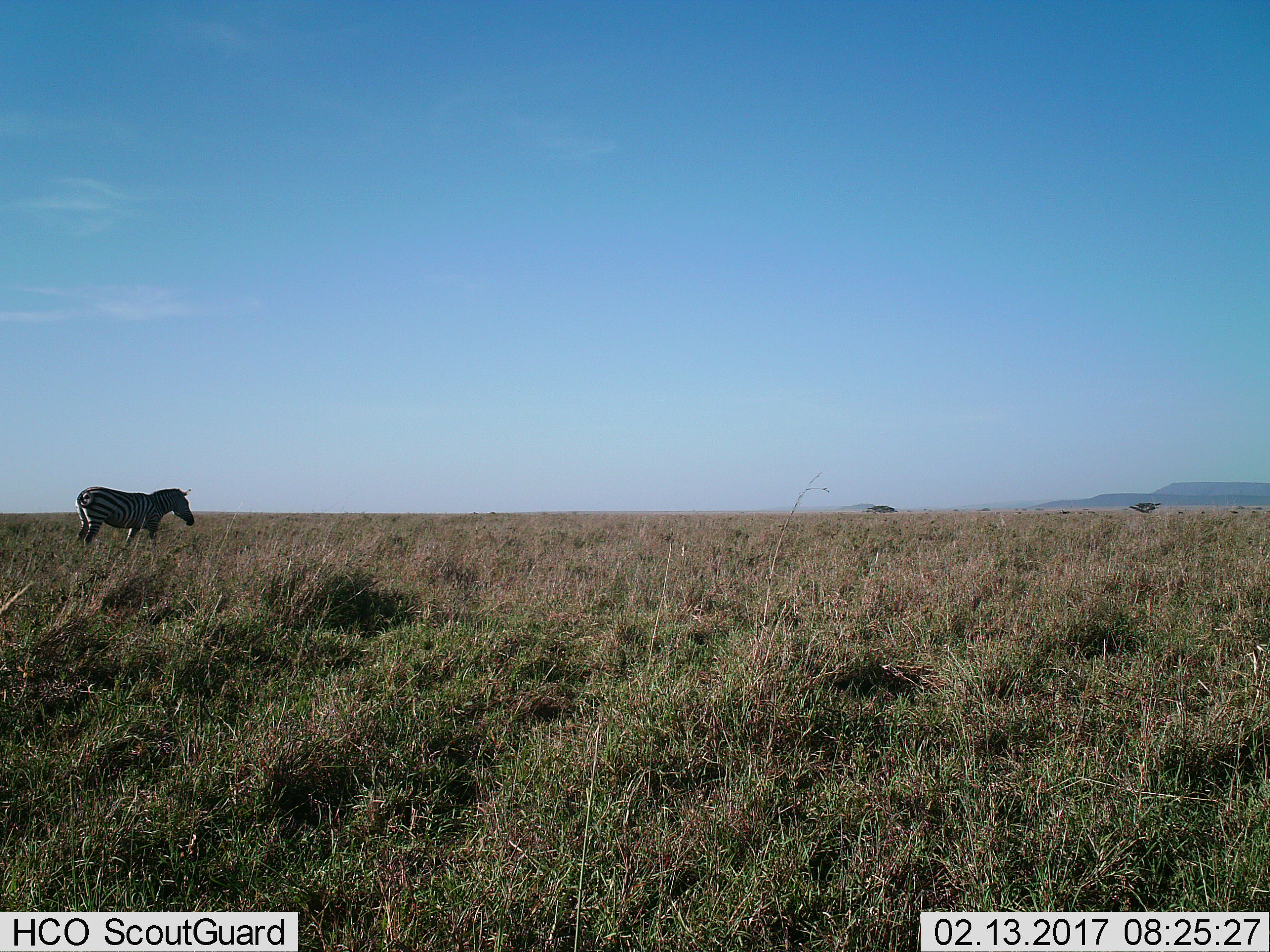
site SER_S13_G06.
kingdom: Animalia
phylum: Chordata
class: Mammalia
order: Perissodactyla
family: Equidae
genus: Equus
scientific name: Equus quagga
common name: plains zebra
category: zebraplains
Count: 1.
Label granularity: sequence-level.